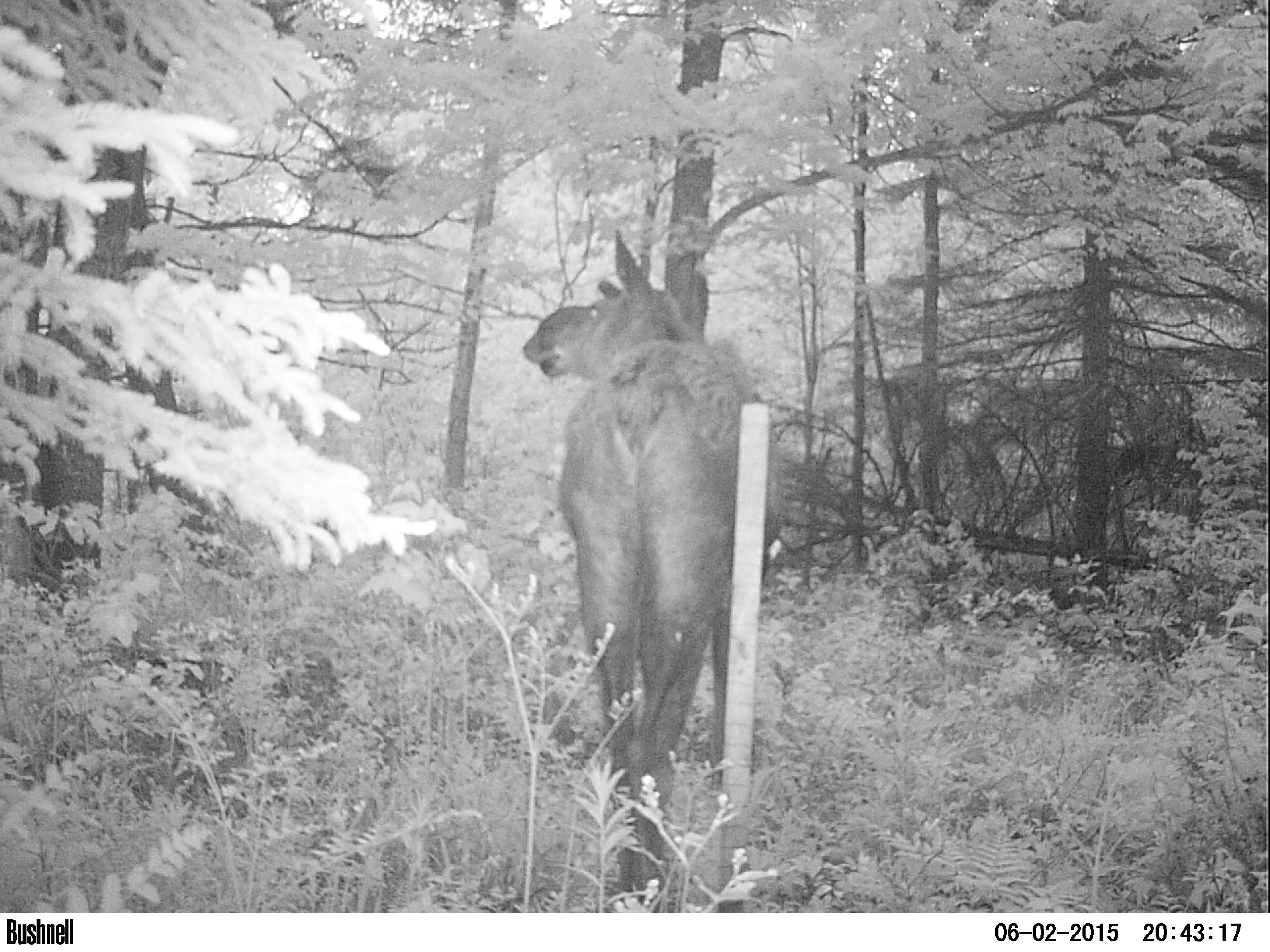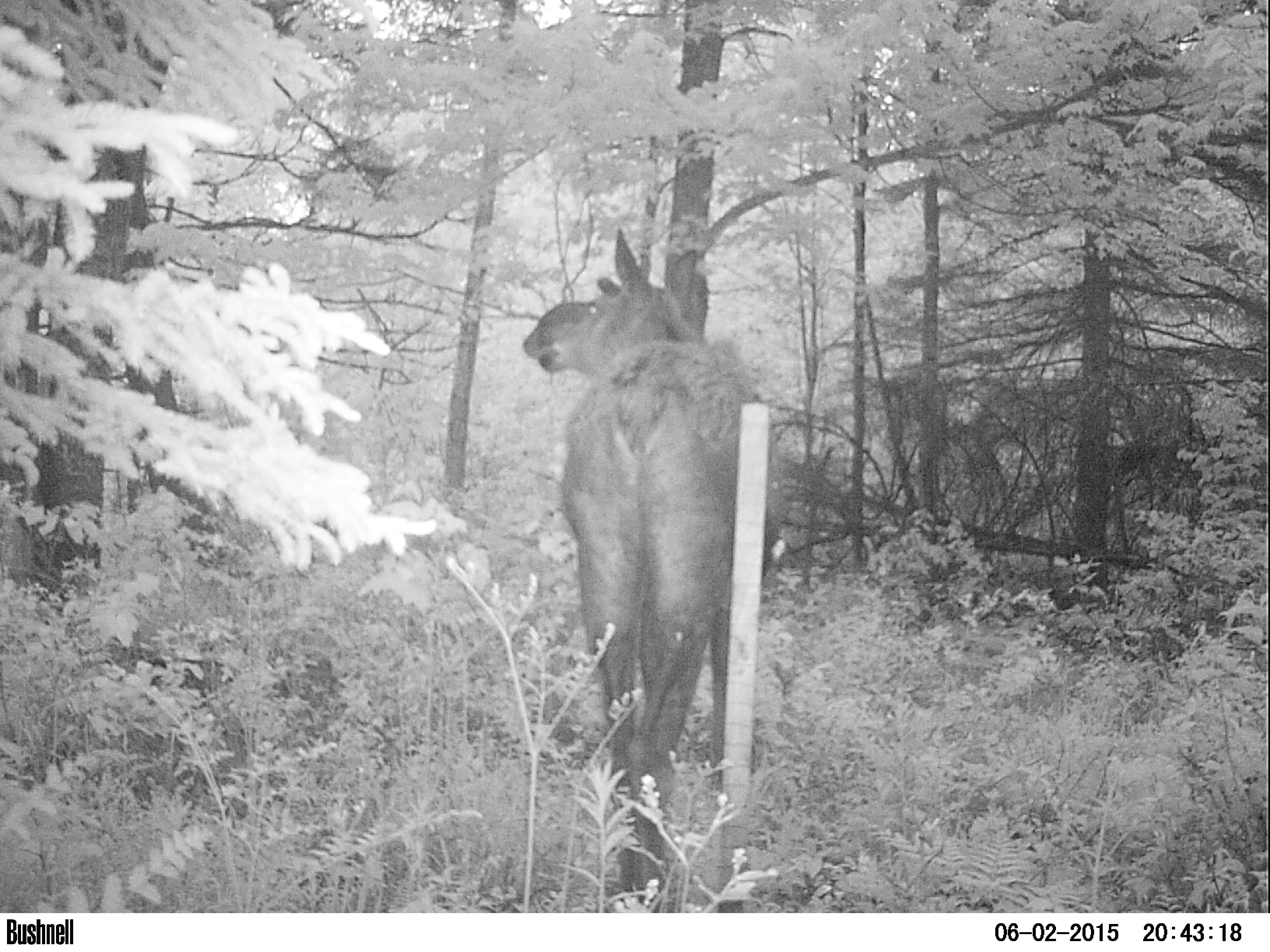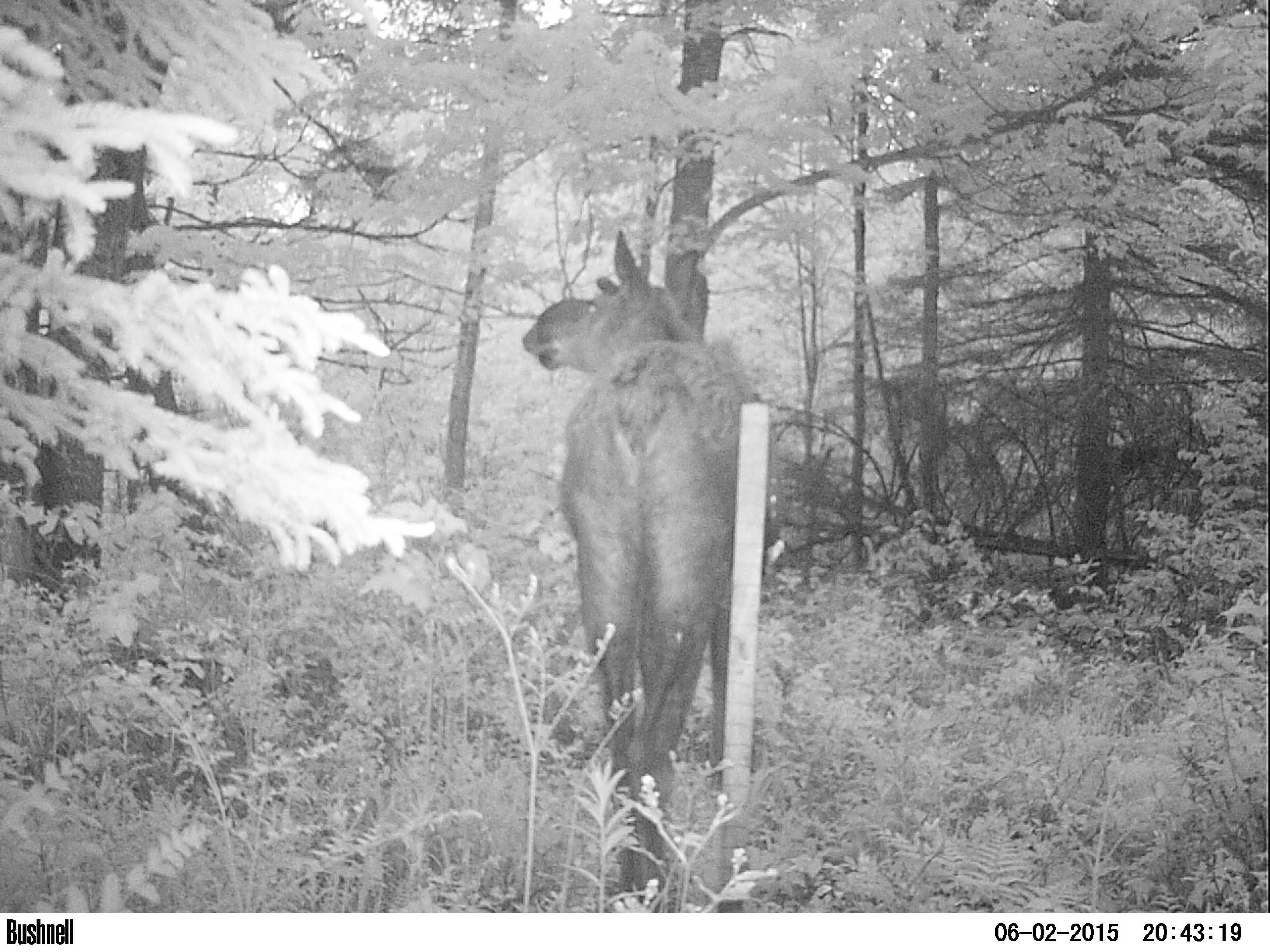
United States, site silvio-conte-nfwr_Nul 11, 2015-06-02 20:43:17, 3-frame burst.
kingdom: Animalia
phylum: Chordata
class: Mammalia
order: Artiodactyla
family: Cervidae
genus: Alces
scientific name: Alces alces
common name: moose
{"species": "moose (Alces alces)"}